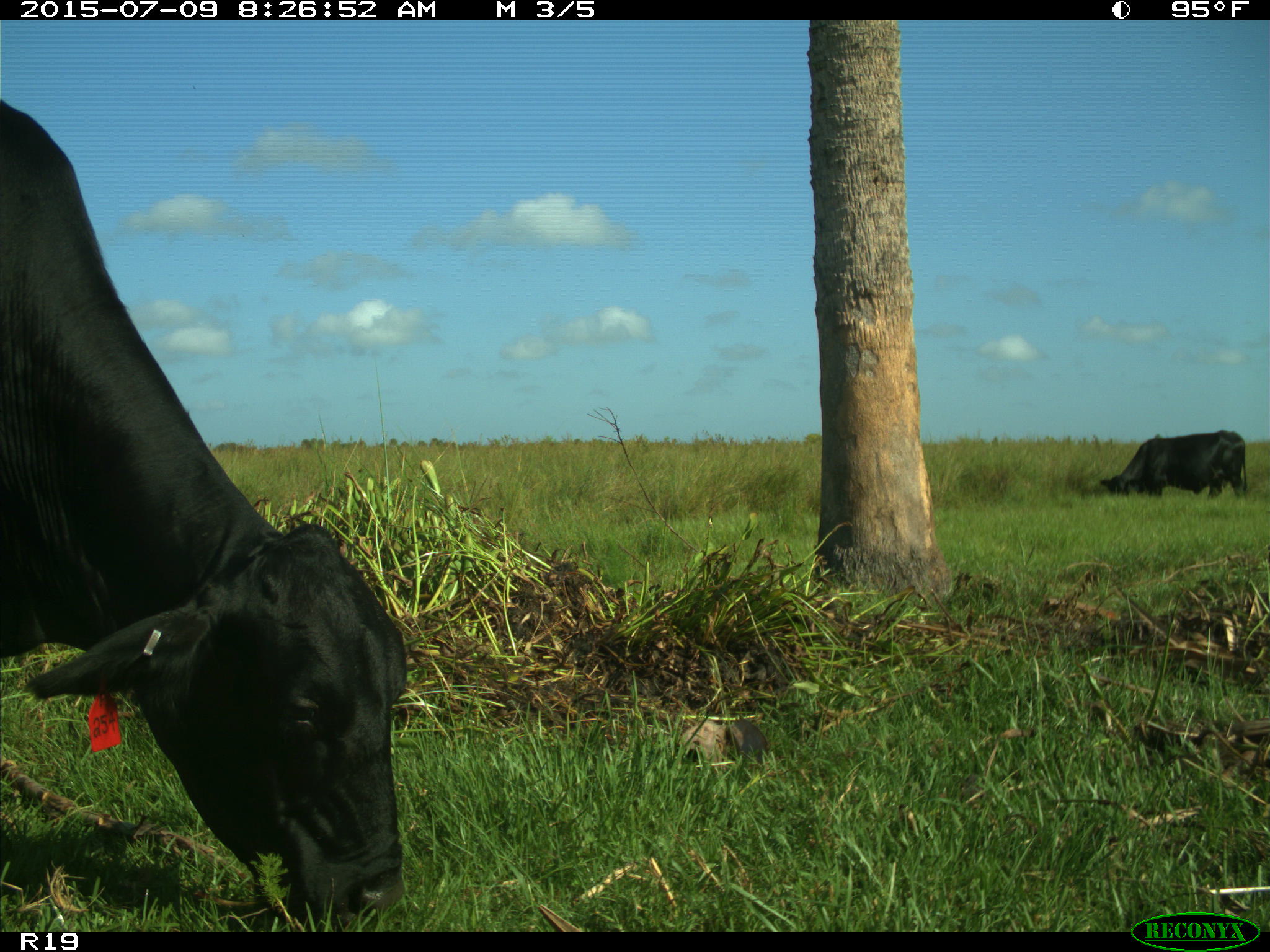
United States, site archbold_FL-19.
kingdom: Animalia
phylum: Chordata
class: Mammalia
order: Artiodactyla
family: Bovidae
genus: Bos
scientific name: Bos taurus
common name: domestic cow